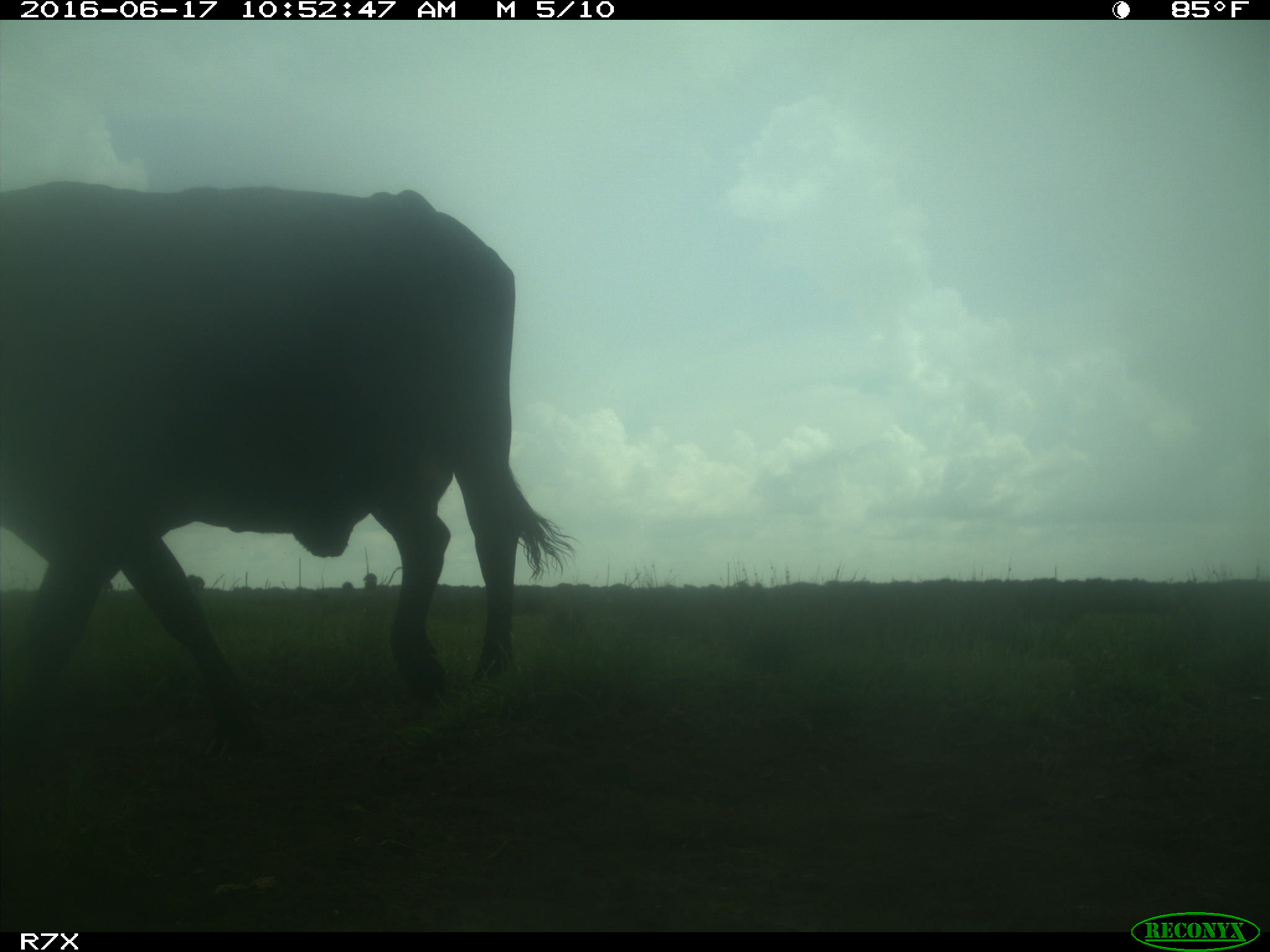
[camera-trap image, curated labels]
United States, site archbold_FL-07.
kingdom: Animalia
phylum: Chordata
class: Mammalia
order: Artiodactyla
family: Bovidae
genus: Bos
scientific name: Bos taurus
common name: domestic cow